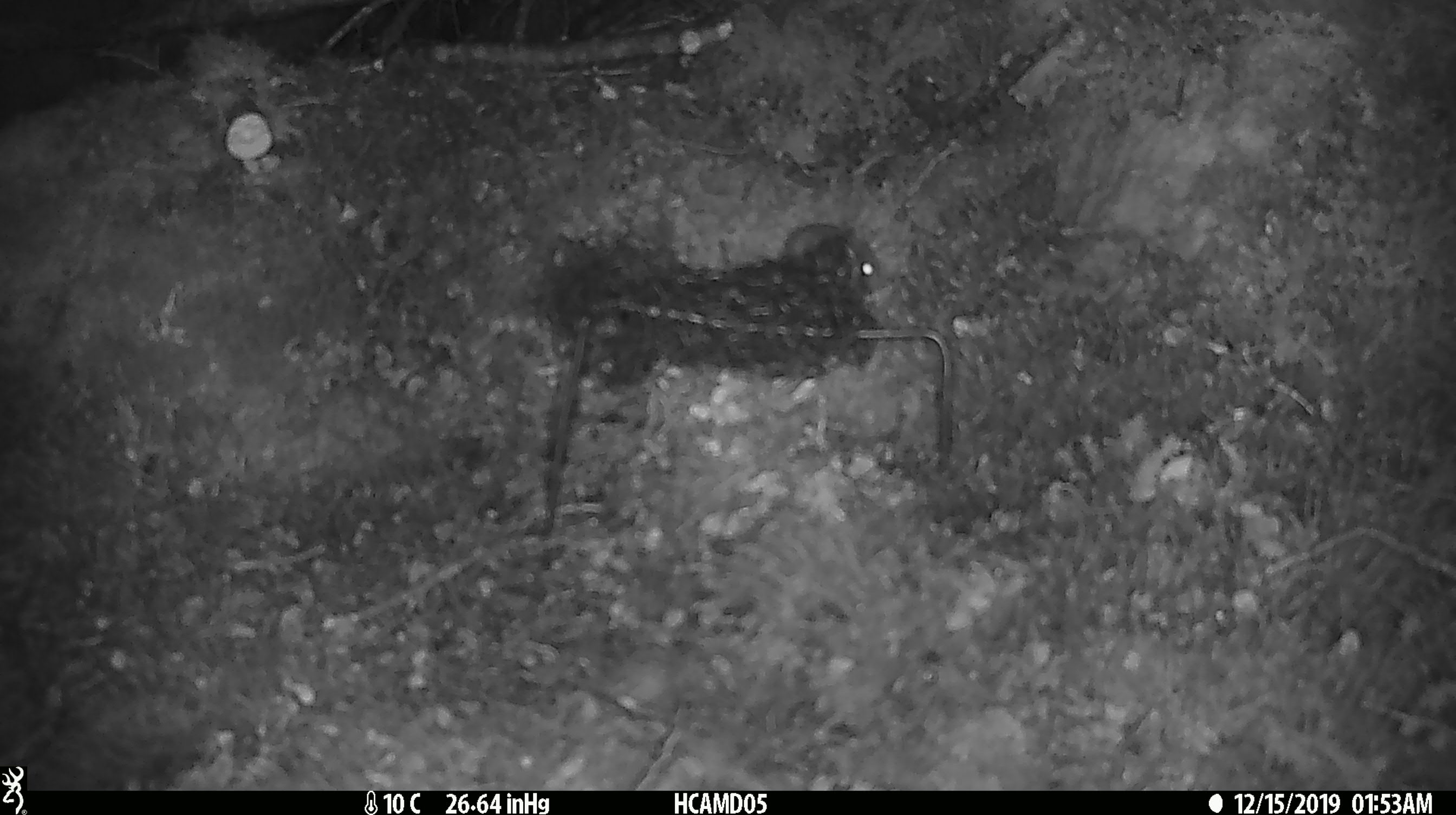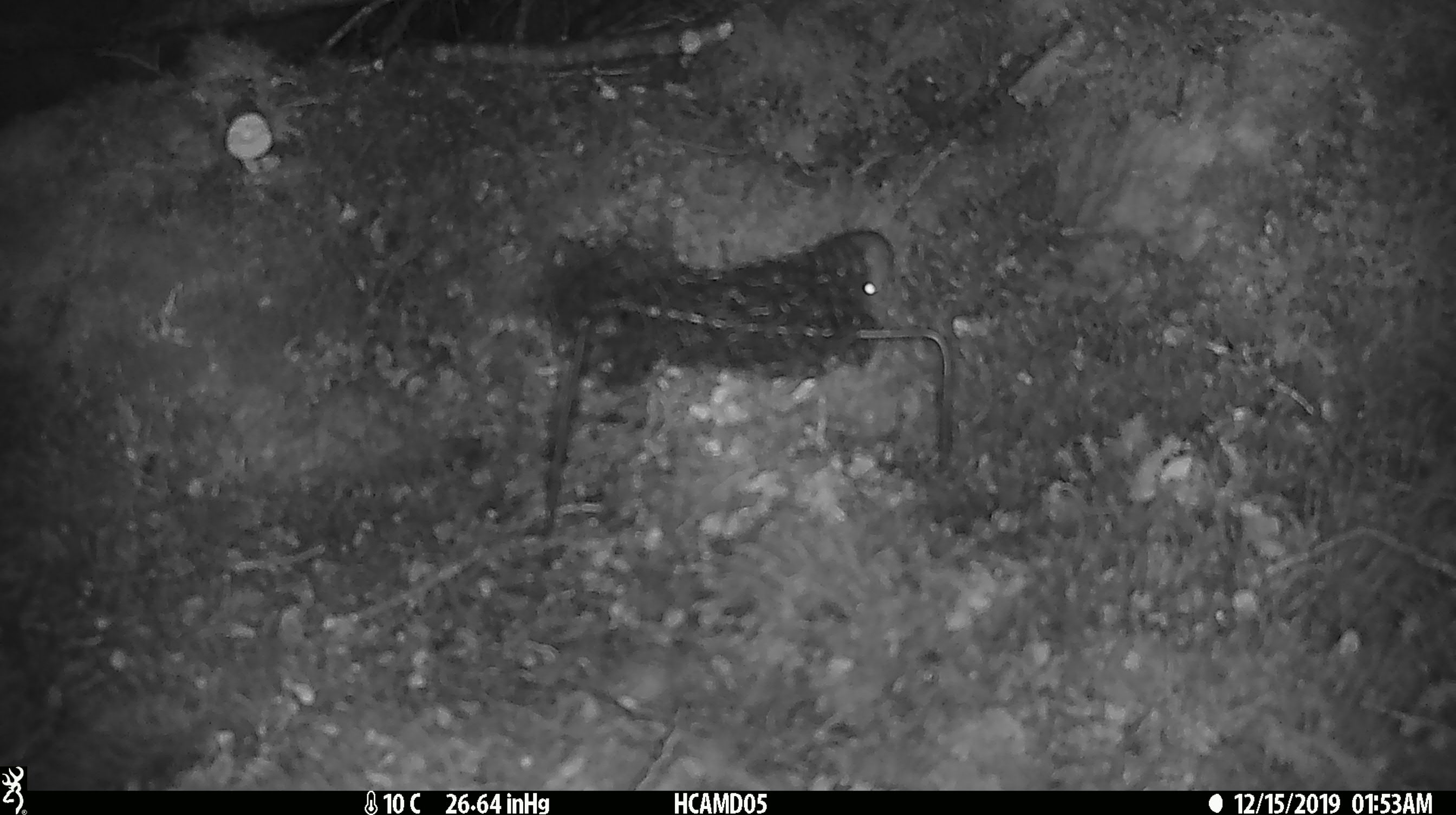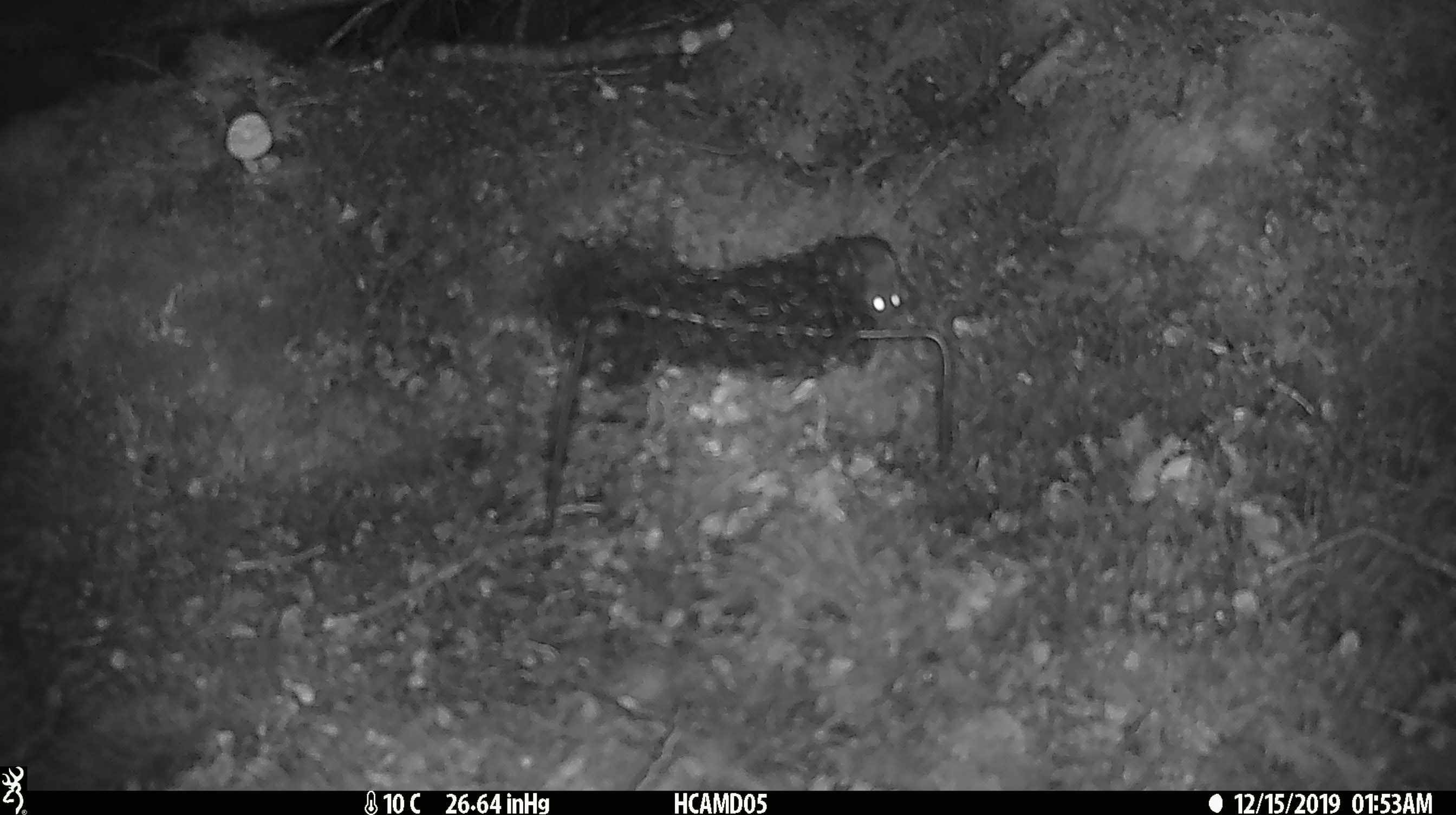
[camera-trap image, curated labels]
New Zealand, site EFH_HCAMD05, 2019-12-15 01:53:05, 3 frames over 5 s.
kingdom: Animalia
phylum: Chordata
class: Mammalia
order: Rodentia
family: Muridae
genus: Mus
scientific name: Mus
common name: mouse